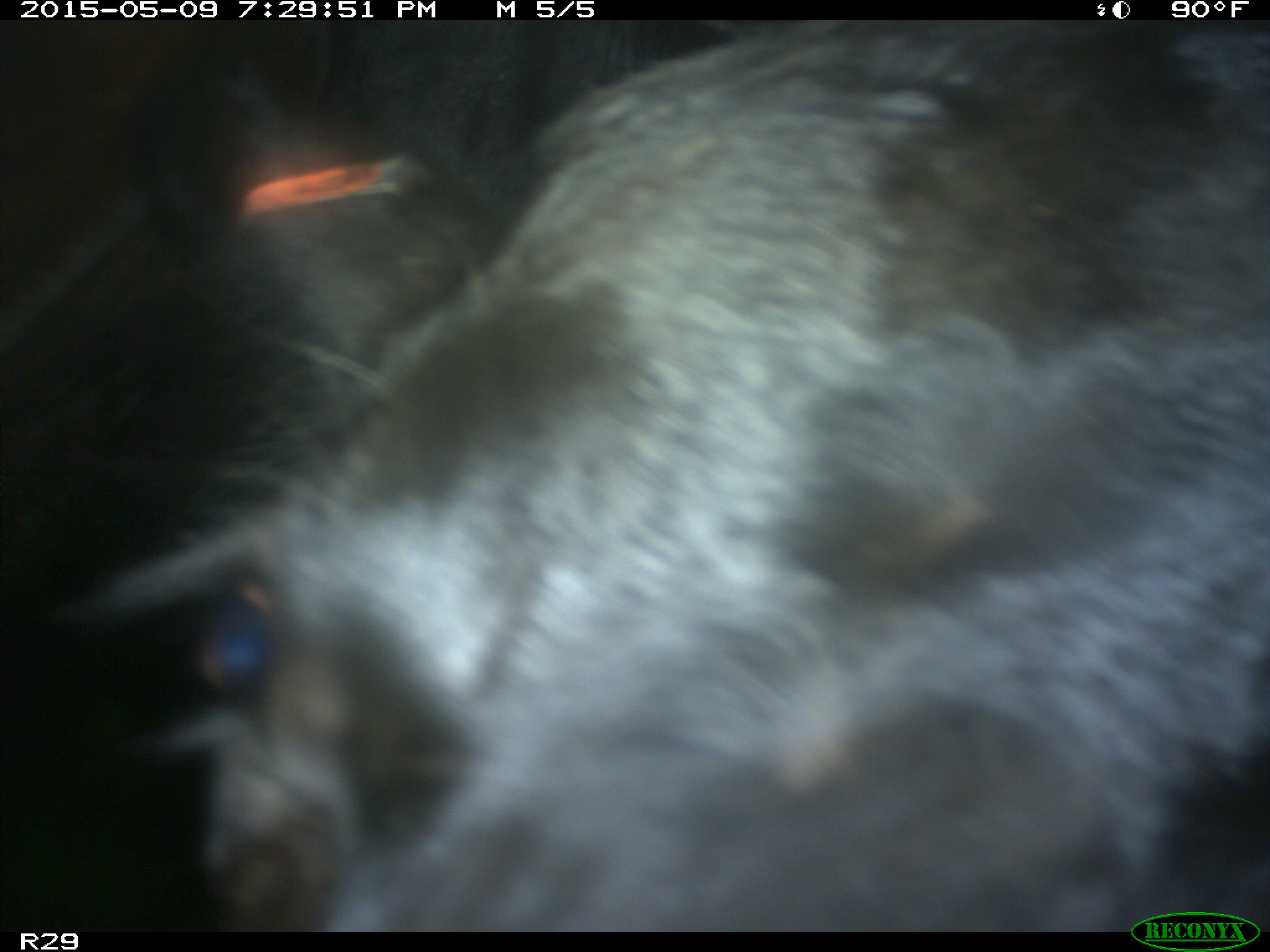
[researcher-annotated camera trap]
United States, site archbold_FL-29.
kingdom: Animalia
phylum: Chordata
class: Mammalia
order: Artiodactyla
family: Bovidae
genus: Bos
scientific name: Bos taurus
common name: domestic cow